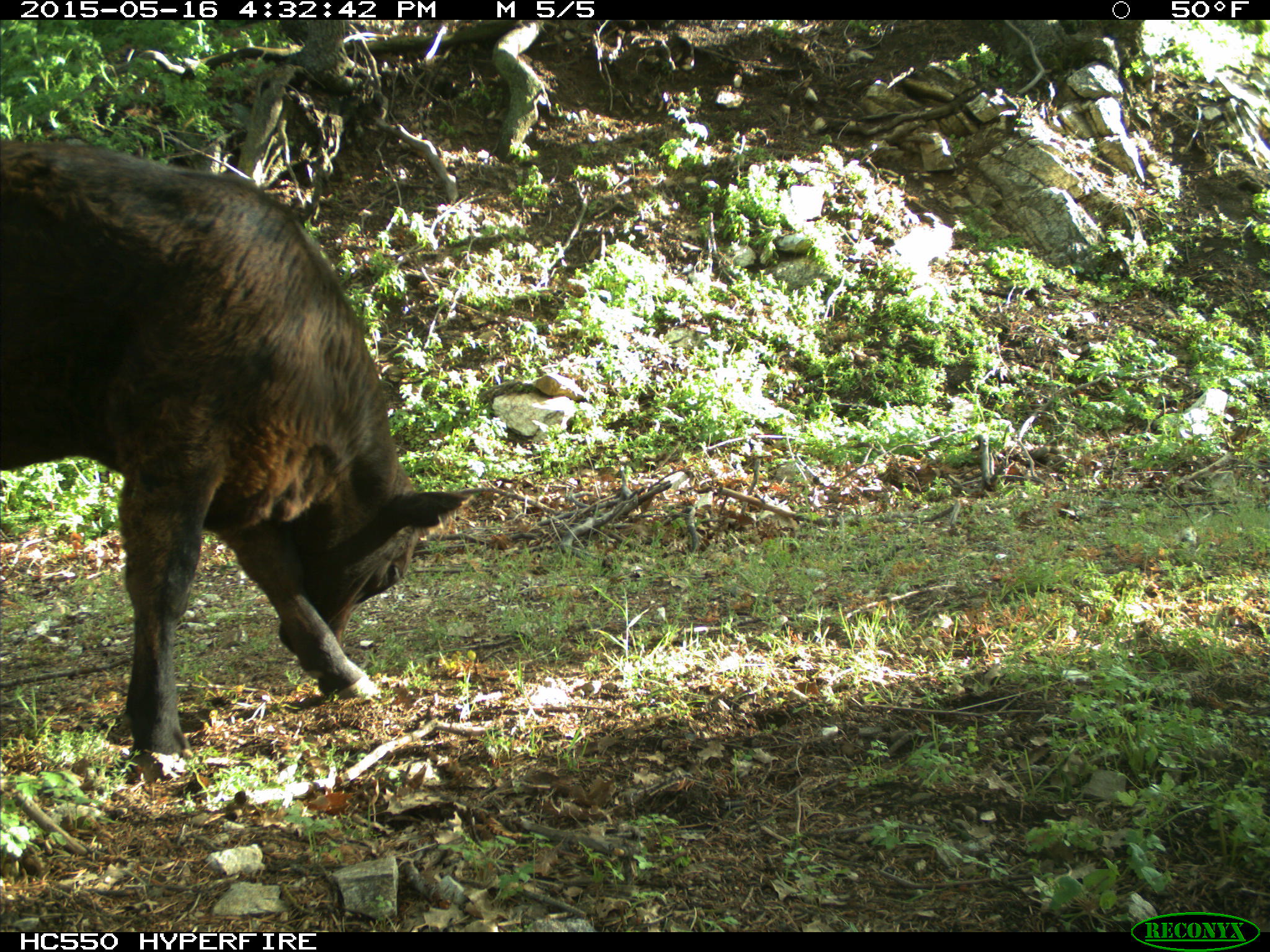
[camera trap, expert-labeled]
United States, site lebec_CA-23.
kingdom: Animalia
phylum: Chordata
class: Mammalia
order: Artiodactyla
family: Bovidae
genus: Bos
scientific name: Bos taurus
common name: domestic cow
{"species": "Bos taurus (domestic cow)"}